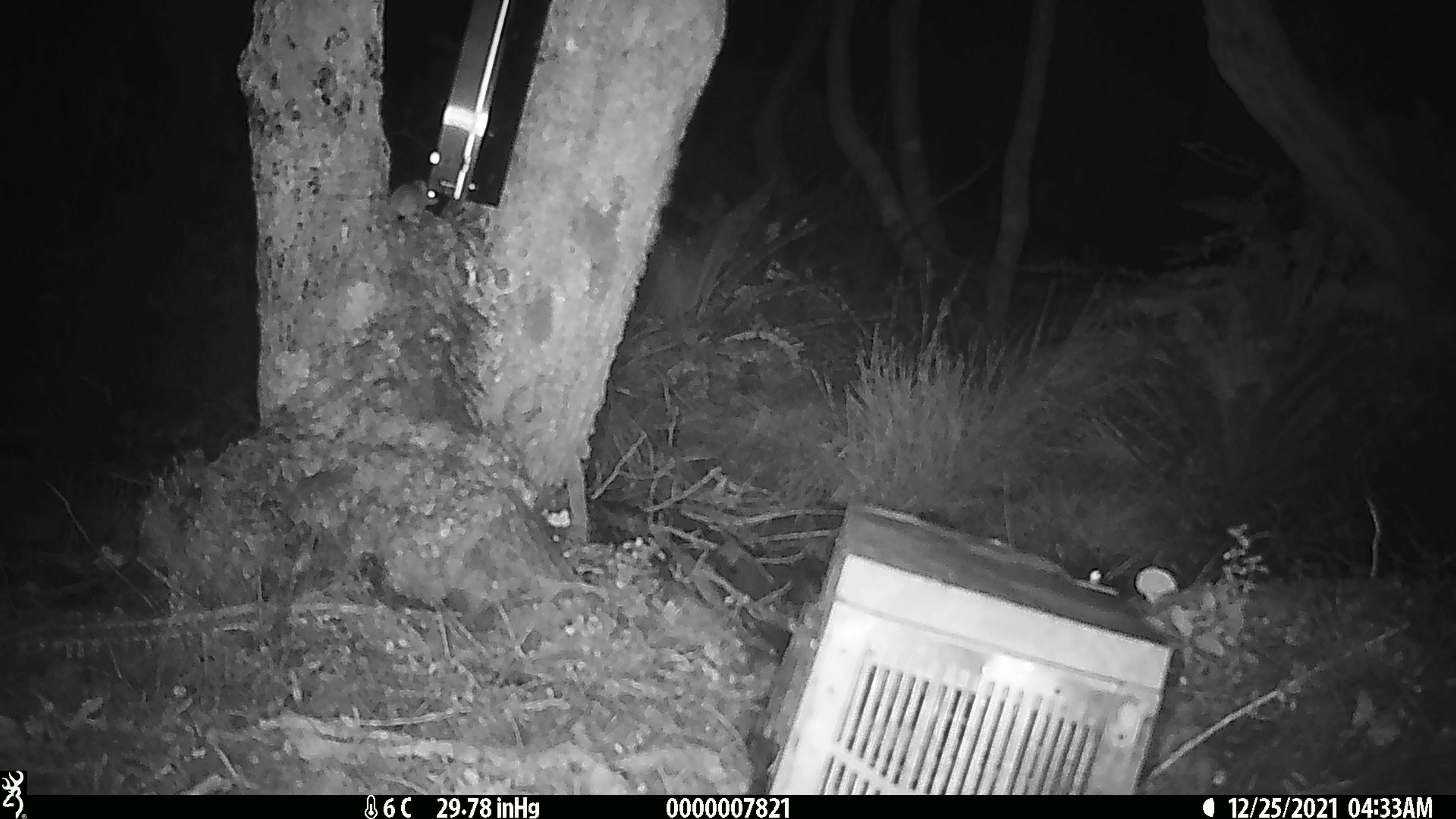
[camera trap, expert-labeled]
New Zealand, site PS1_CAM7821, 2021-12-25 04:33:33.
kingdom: Animalia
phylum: Chordata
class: Mammalia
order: Rodentia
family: Muridae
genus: Mus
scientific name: Mus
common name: mouse